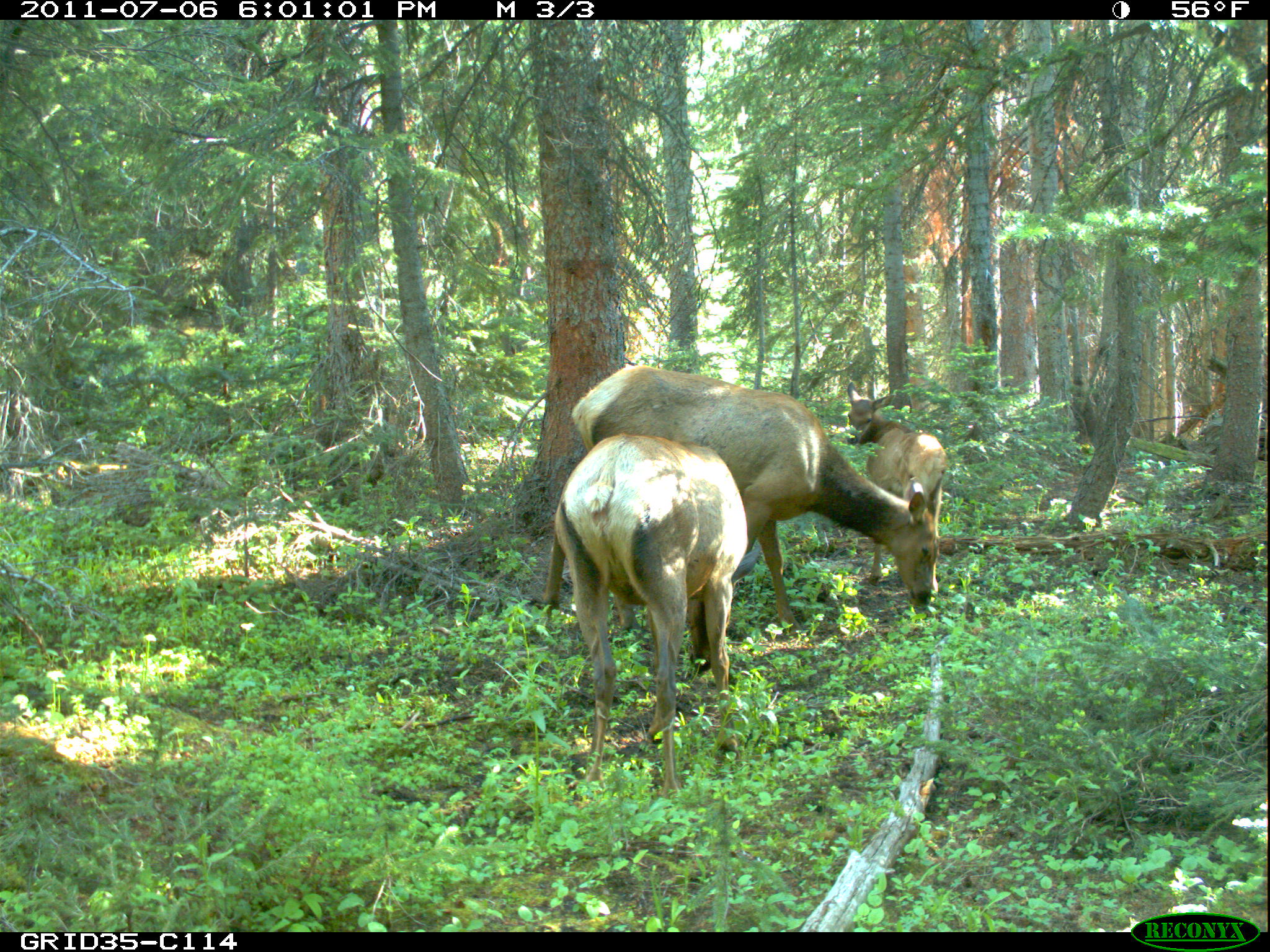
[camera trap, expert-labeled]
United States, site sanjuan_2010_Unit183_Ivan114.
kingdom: Animalia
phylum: Chordata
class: Mammalia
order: Artiodactyla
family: Cervidae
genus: Cervus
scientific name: Cervus elaphus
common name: red deer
Cervus elaphus (red deer).